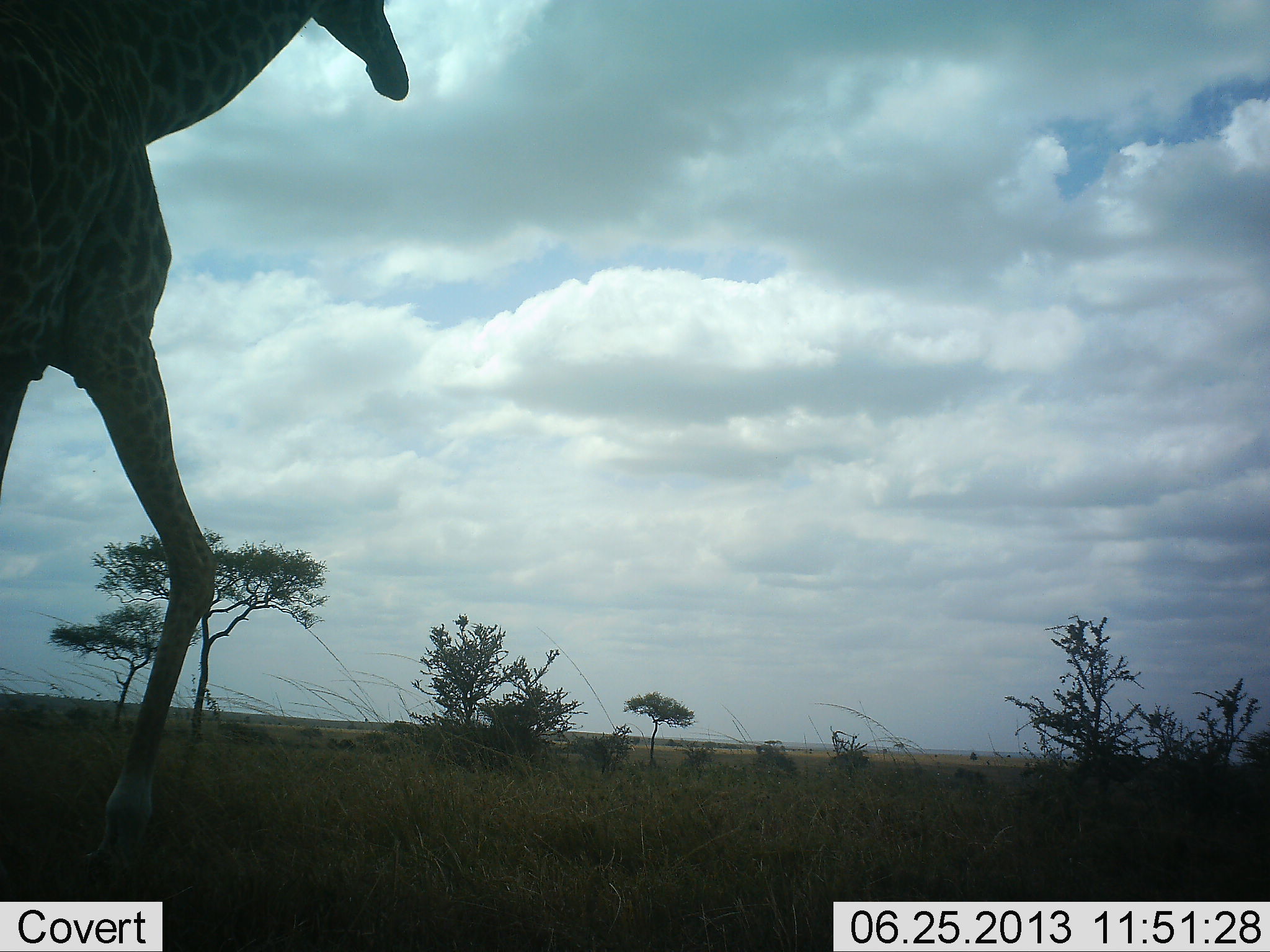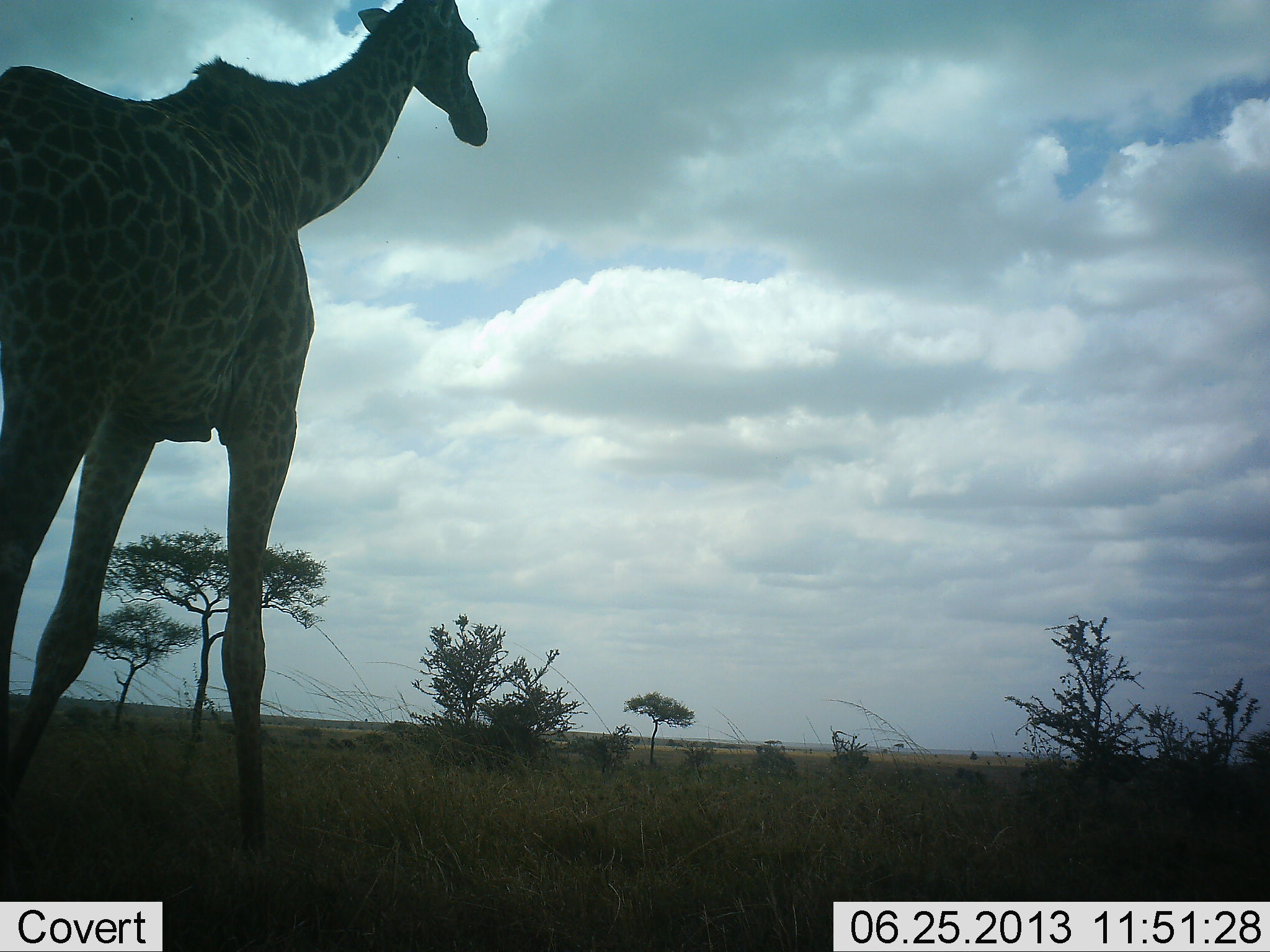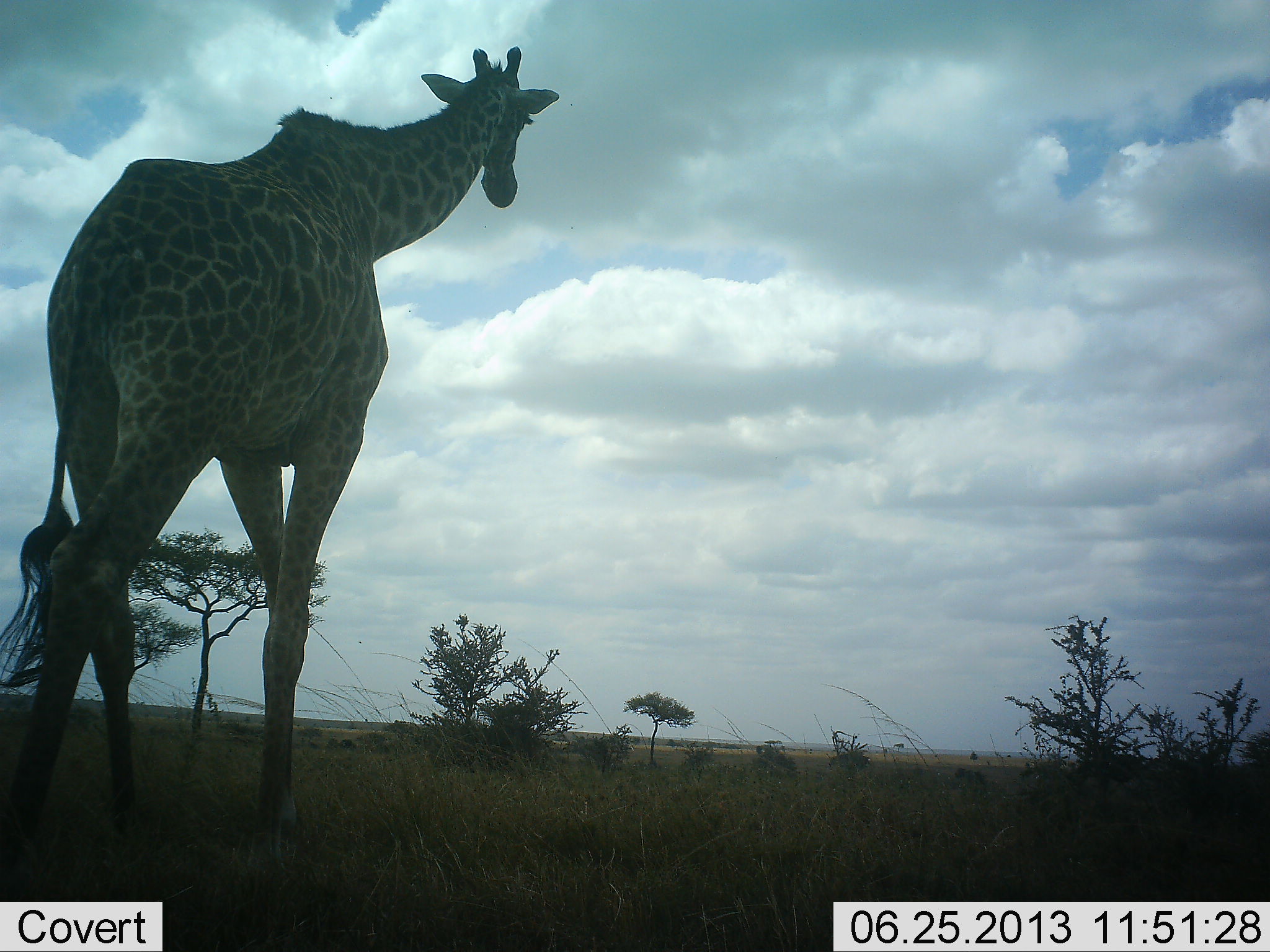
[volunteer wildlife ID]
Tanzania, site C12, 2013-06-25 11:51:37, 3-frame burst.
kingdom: Animalia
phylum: Chordata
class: Mammalia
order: Artiodactyla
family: Giraffidae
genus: Giraffa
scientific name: Giraffa camelopardalis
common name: giraffe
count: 1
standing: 17%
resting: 0%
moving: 83%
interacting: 0%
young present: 0%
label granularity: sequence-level